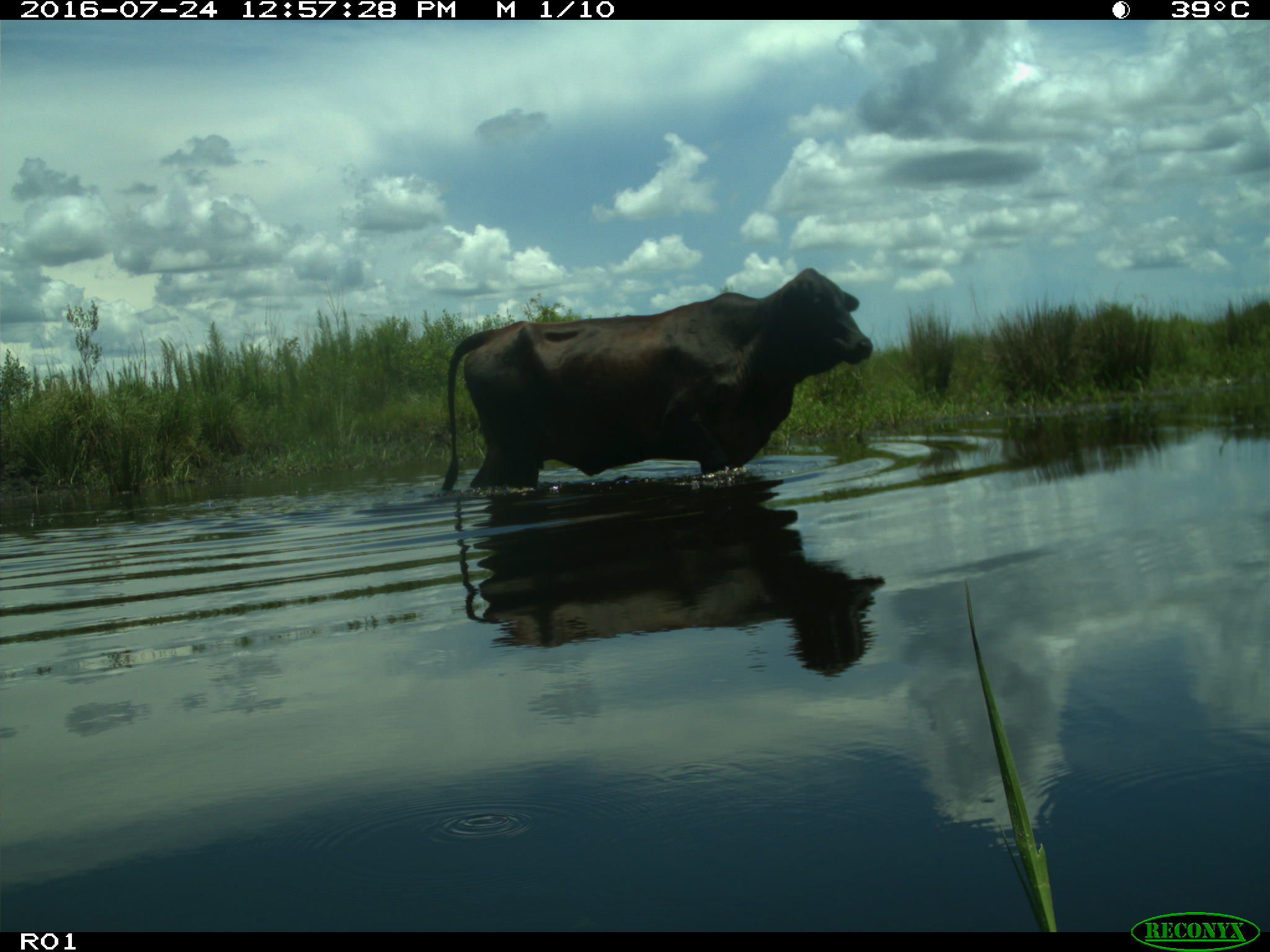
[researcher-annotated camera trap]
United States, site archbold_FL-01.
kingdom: Animalia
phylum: Chordata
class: Mammalia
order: Artiodactyla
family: Bovidae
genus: Bos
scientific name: Bos taurus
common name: domestic cow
Bos taurus (domestic cow).